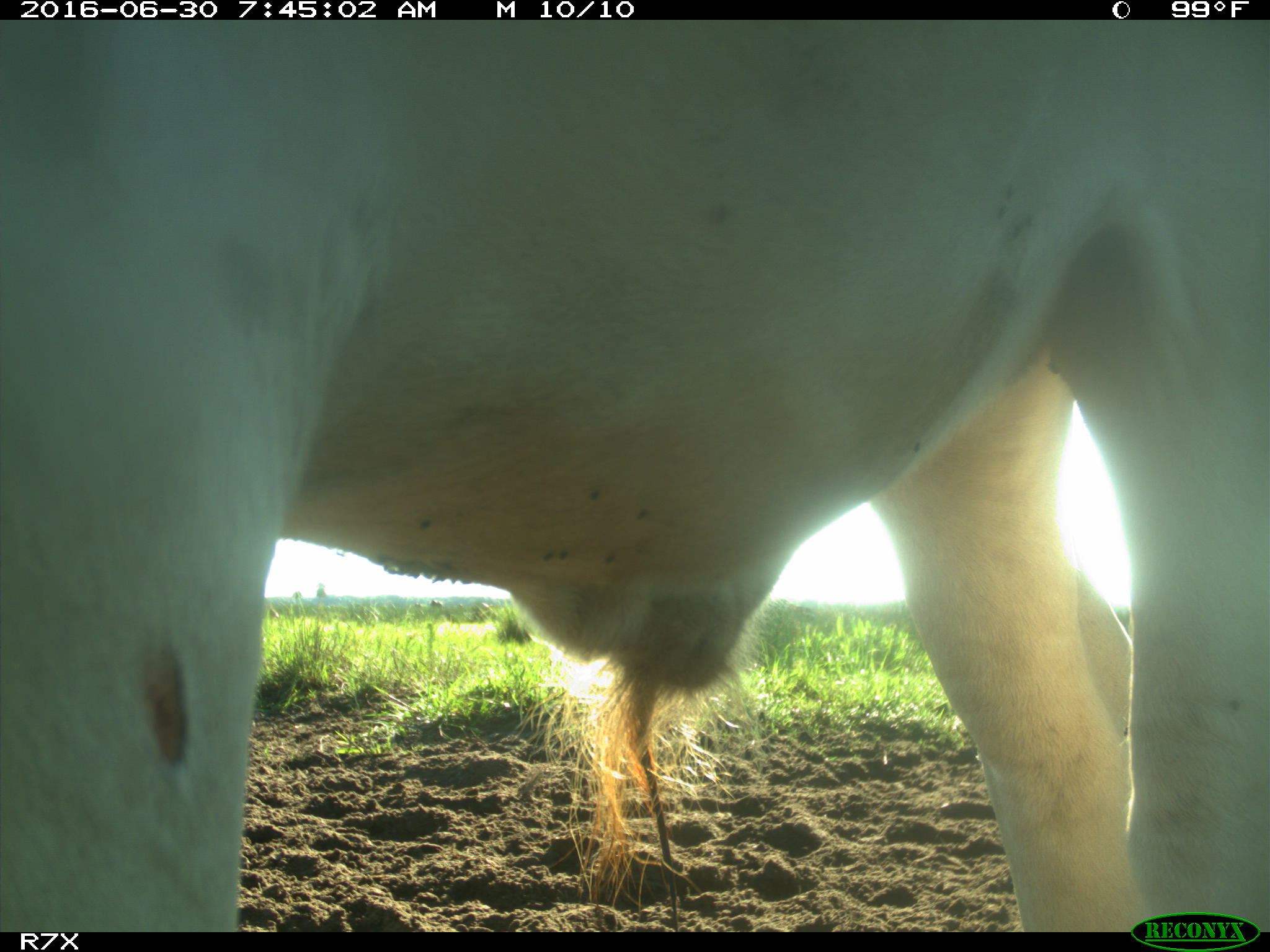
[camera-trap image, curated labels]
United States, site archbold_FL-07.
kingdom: Animalia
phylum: Chordata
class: Mammalia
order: Artiodactyla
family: Bovidae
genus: Bos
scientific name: Bos taurus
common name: domestic cow